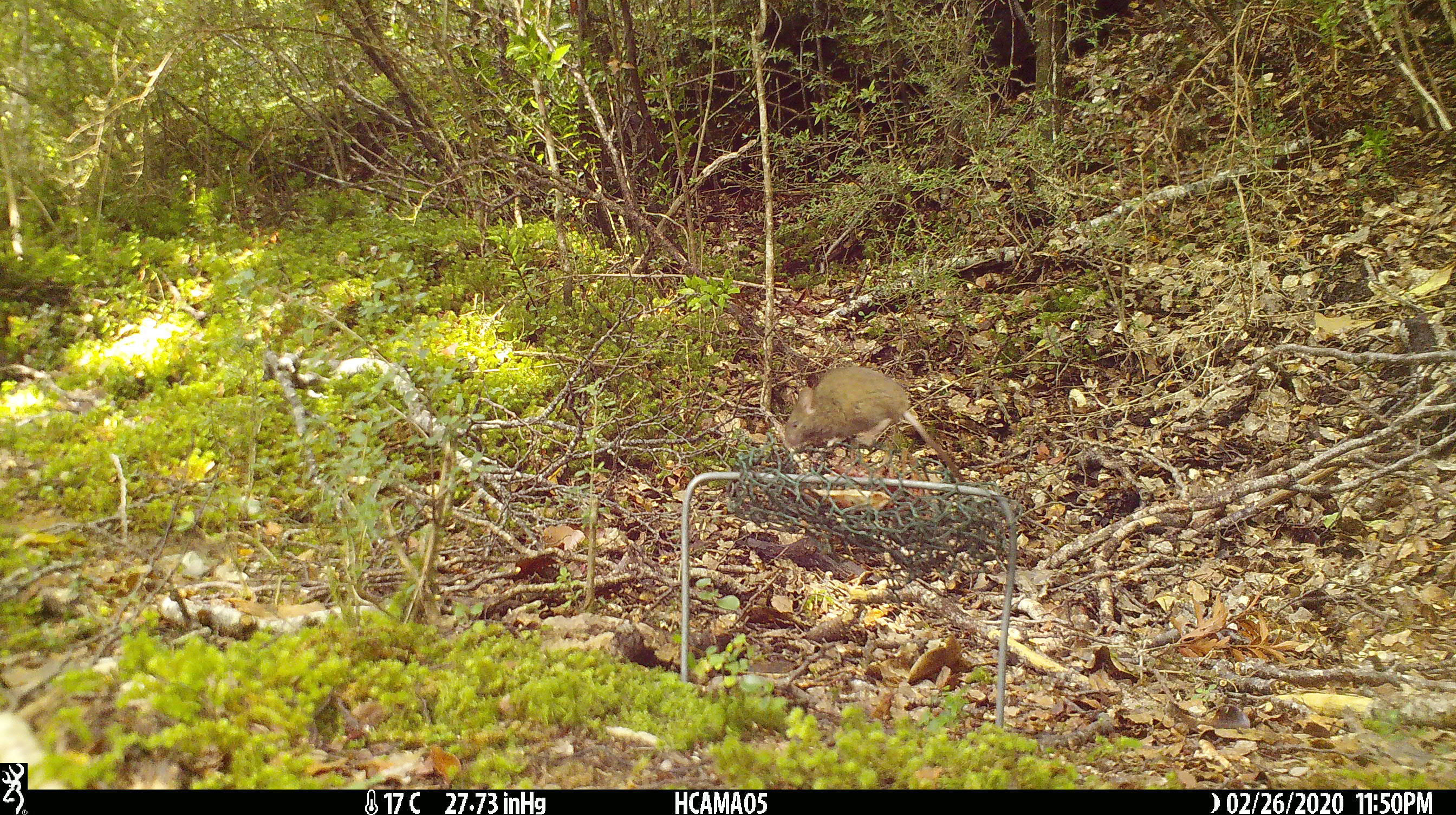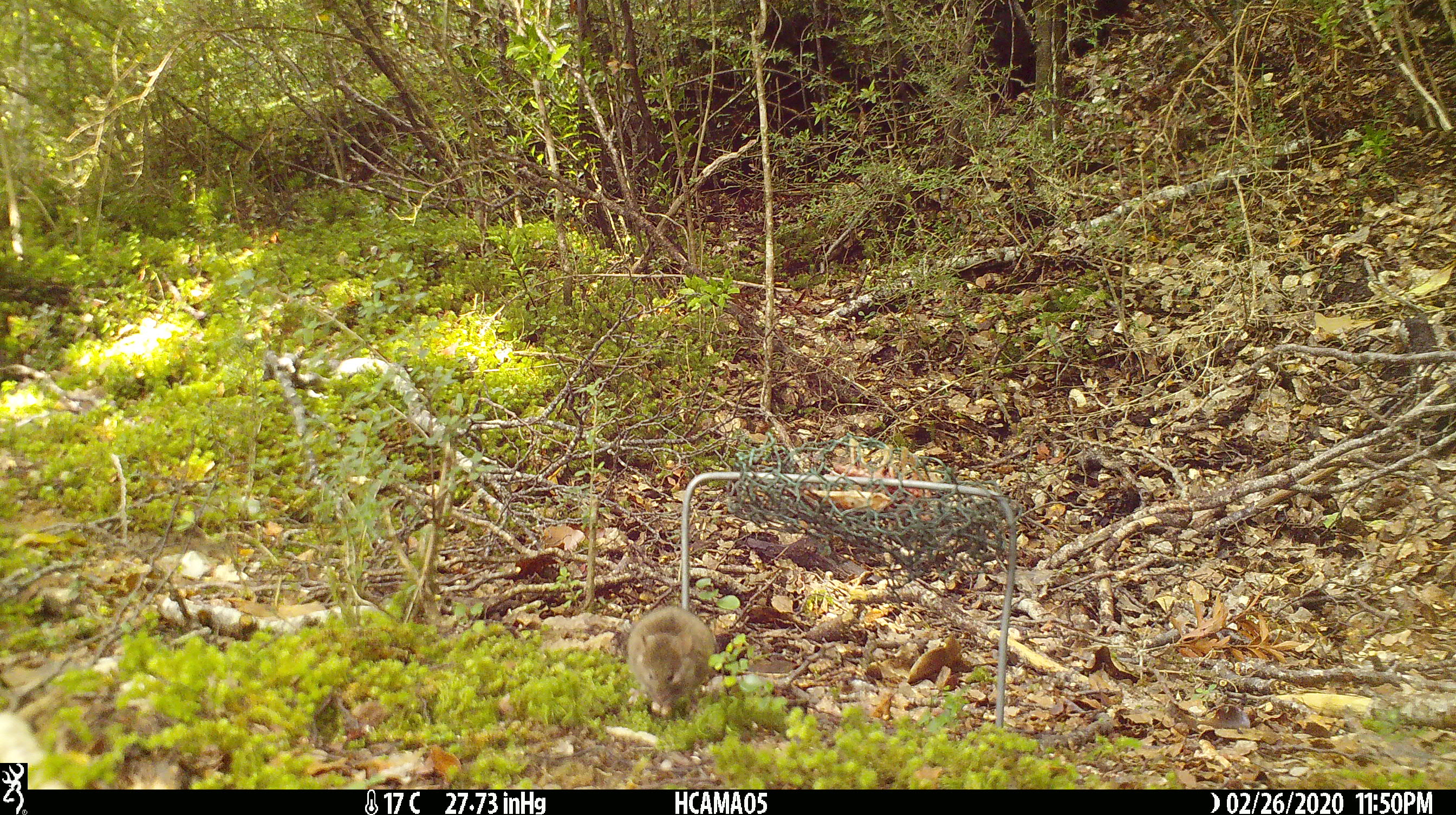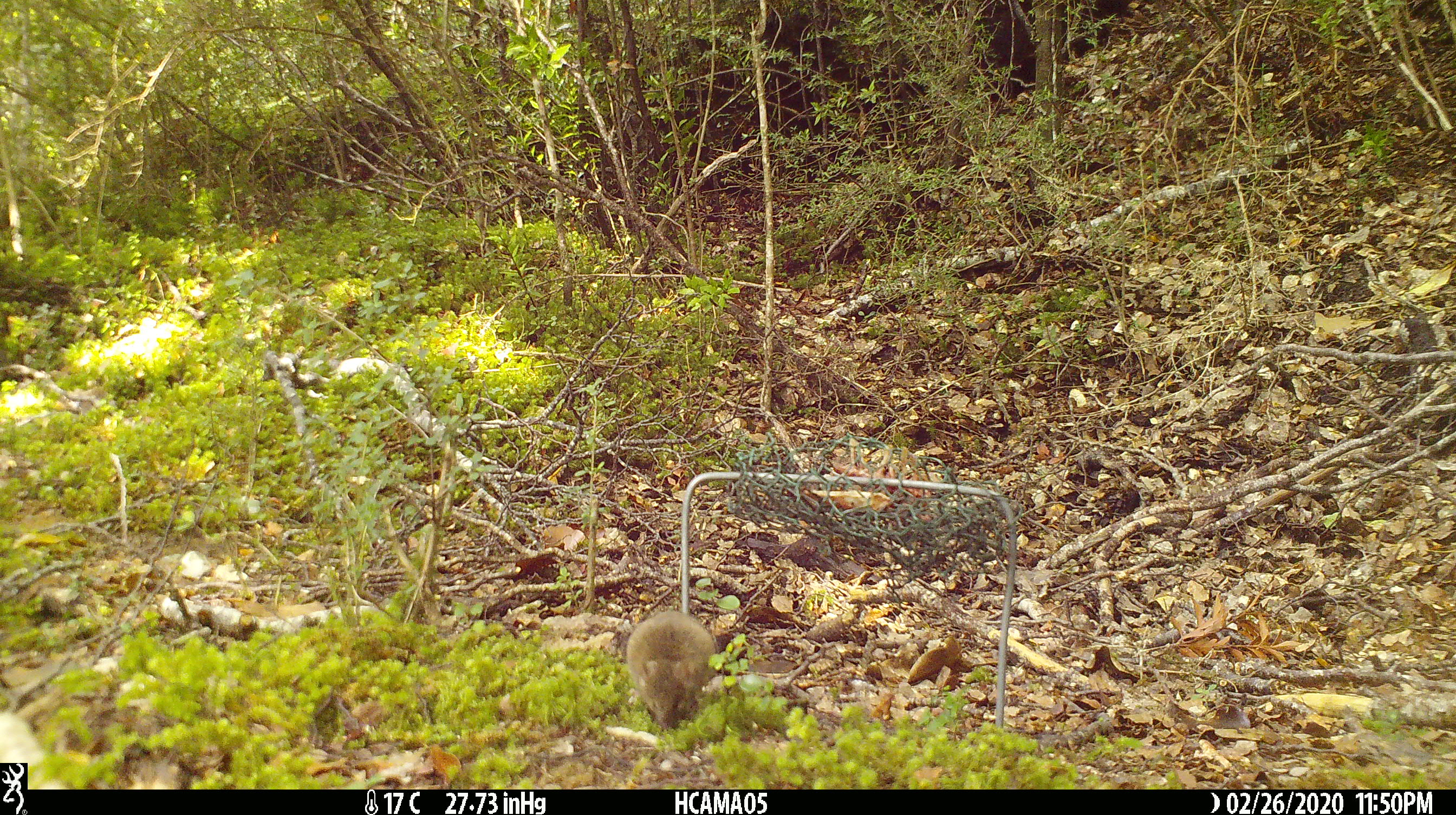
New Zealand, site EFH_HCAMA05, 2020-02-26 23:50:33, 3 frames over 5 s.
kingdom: Animalia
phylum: Chordata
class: Mammalia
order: Rodentia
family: Muridae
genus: Mus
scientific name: Mus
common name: mouse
Mouse (Mus).